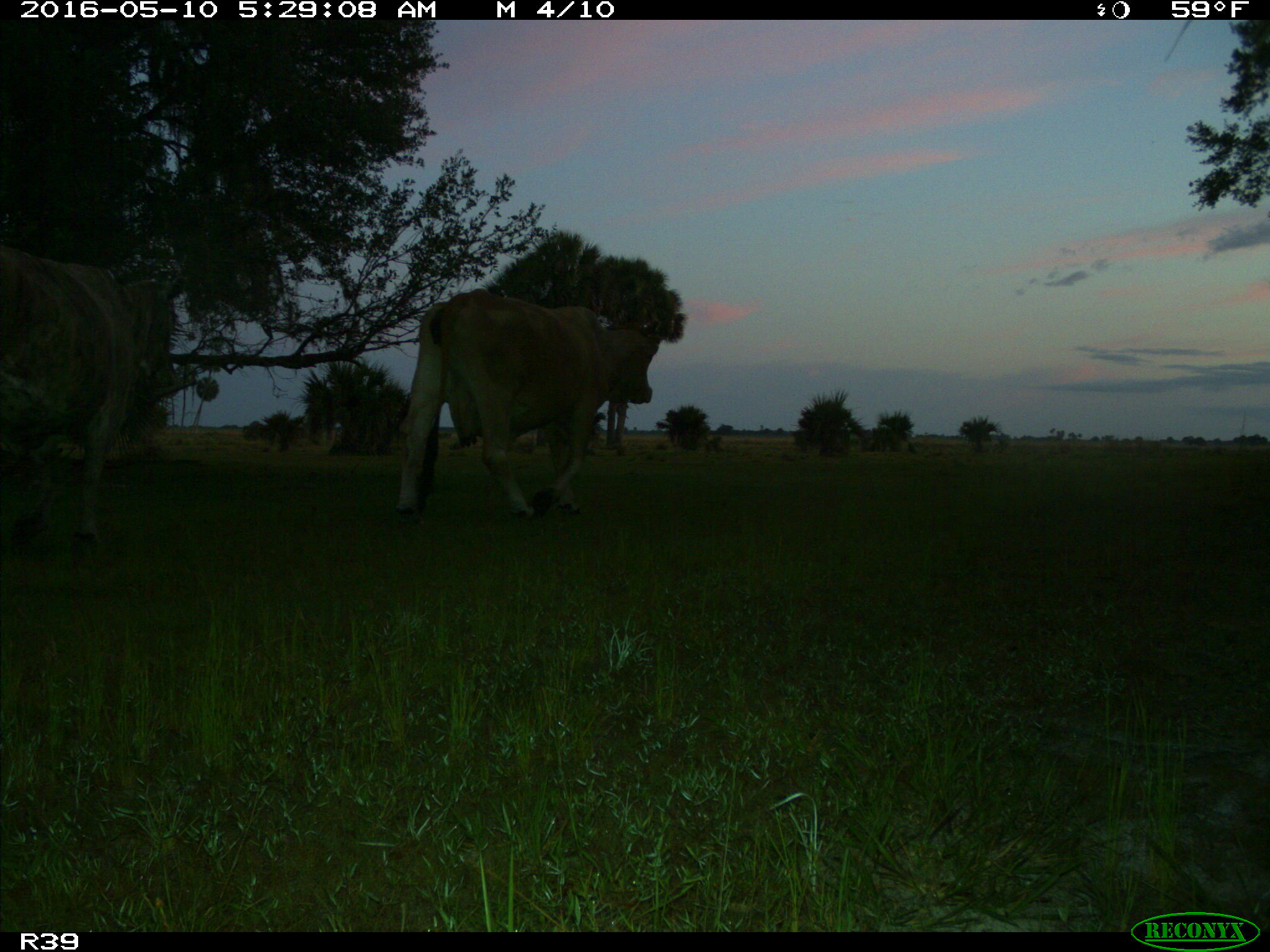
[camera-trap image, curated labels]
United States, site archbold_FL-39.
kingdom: Animalia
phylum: Chordata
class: Mammalia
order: Artiodactyla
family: Bovidae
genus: Bos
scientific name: Bos taurus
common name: domestic cow